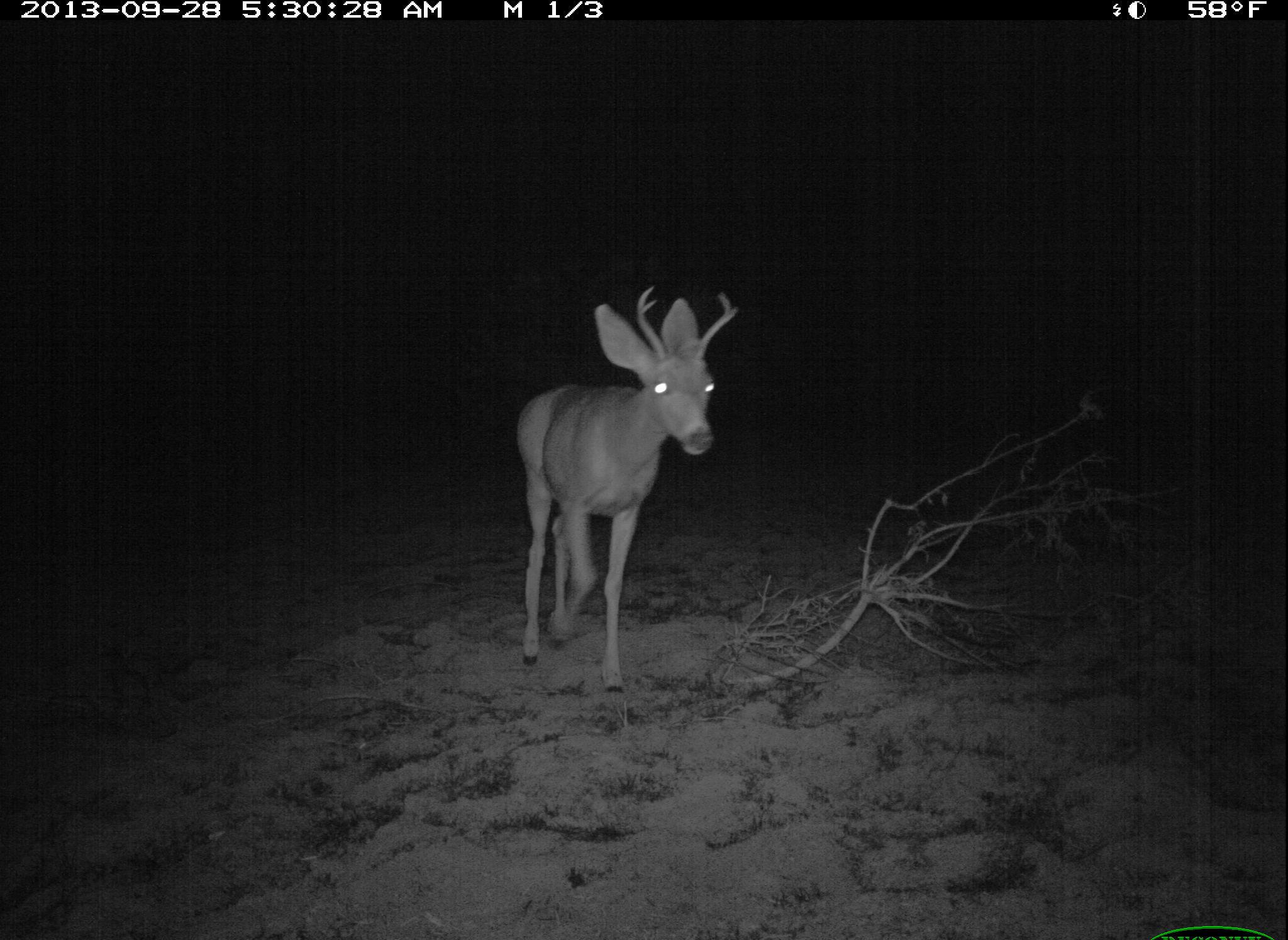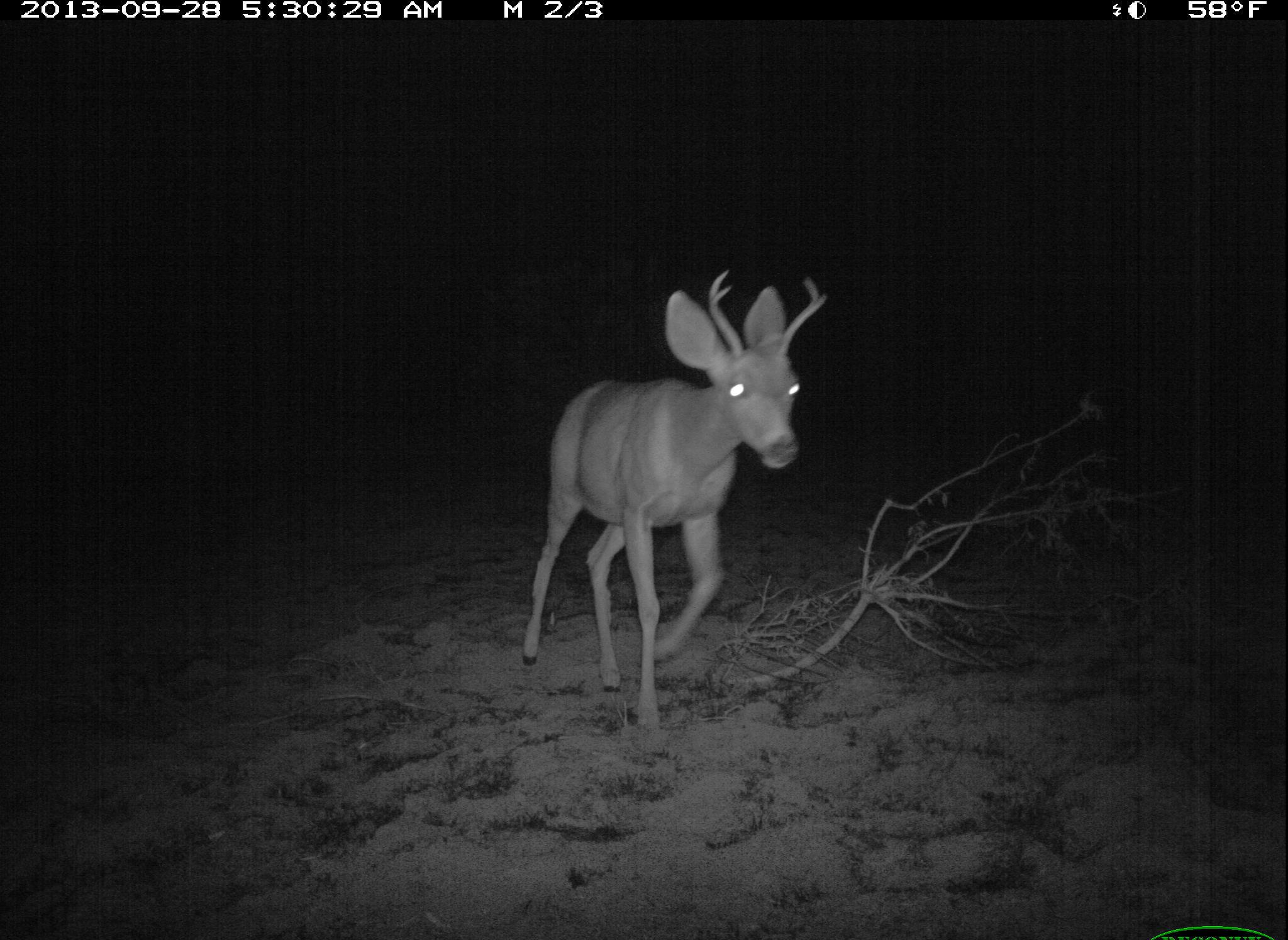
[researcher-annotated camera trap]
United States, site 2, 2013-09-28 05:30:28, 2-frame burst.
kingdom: Animalia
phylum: Chordata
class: Mammalia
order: Artiodactyla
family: Cervidae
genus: Odocoileus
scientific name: Odocoileus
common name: deer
Deer (Odocoileus).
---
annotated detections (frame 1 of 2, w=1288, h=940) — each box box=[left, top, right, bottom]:
deer: box=[514, 283, 741, 692]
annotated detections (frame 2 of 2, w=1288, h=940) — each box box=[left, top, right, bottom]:
deer: box=[523, 269, 829, 733]